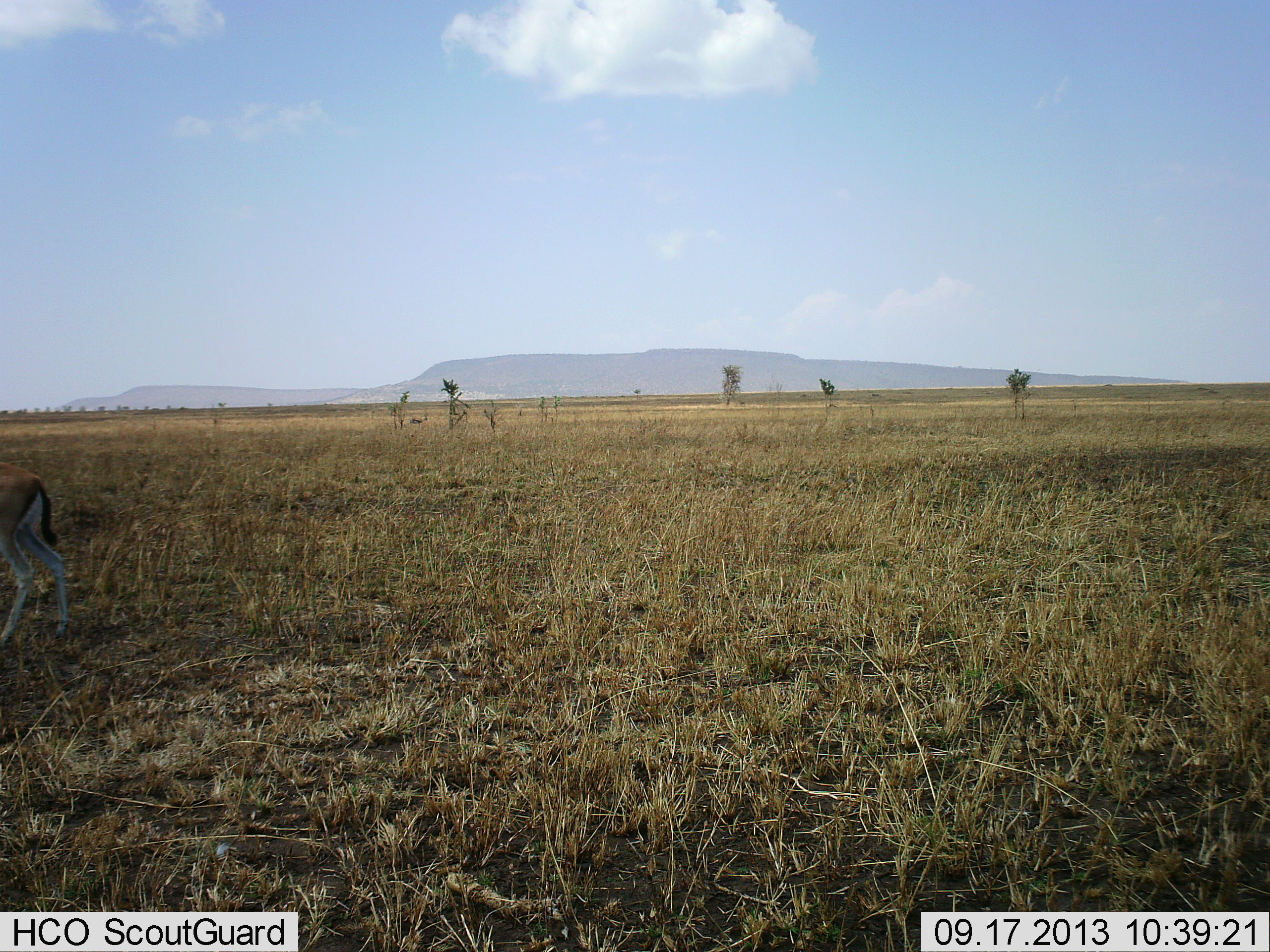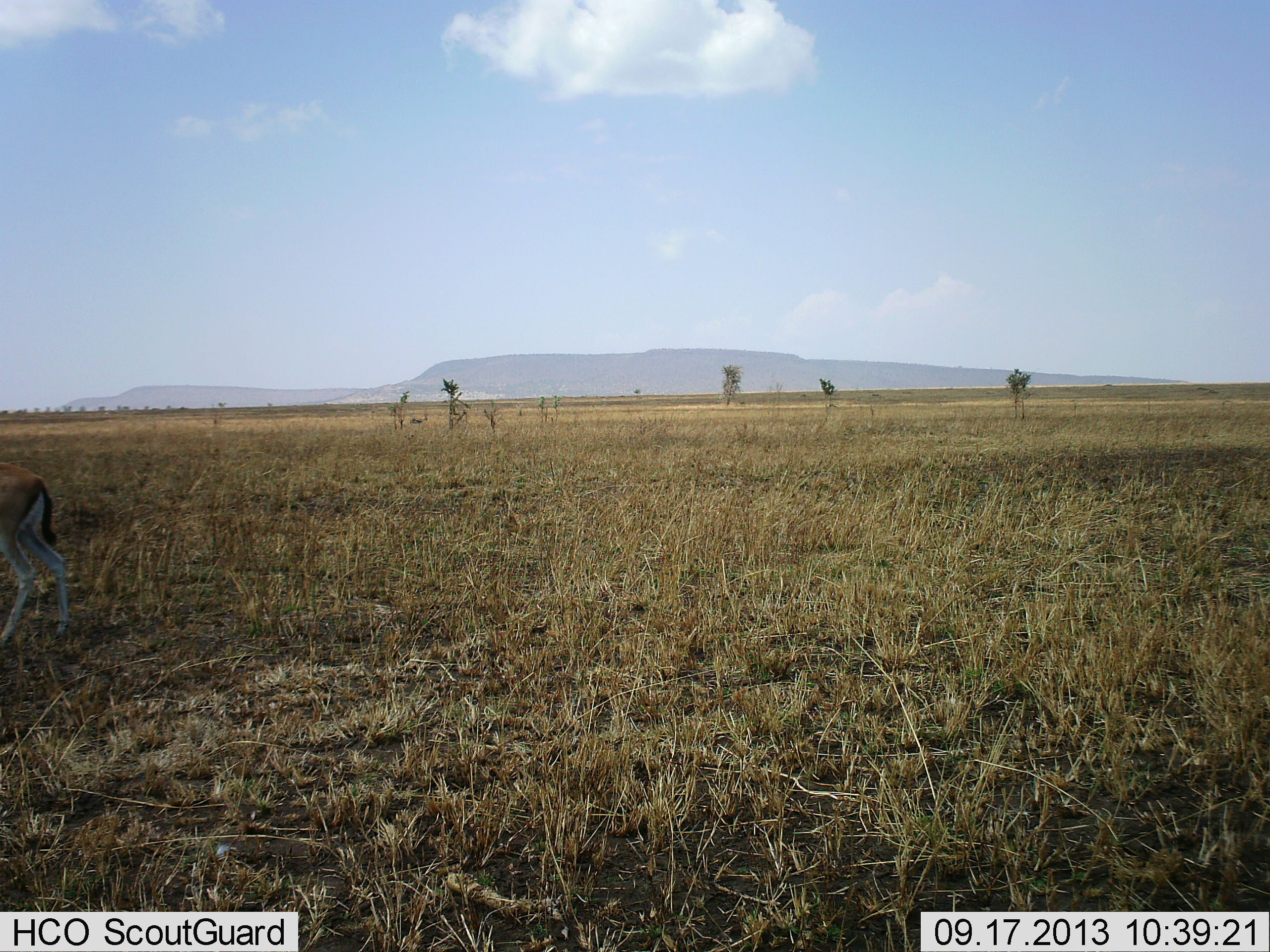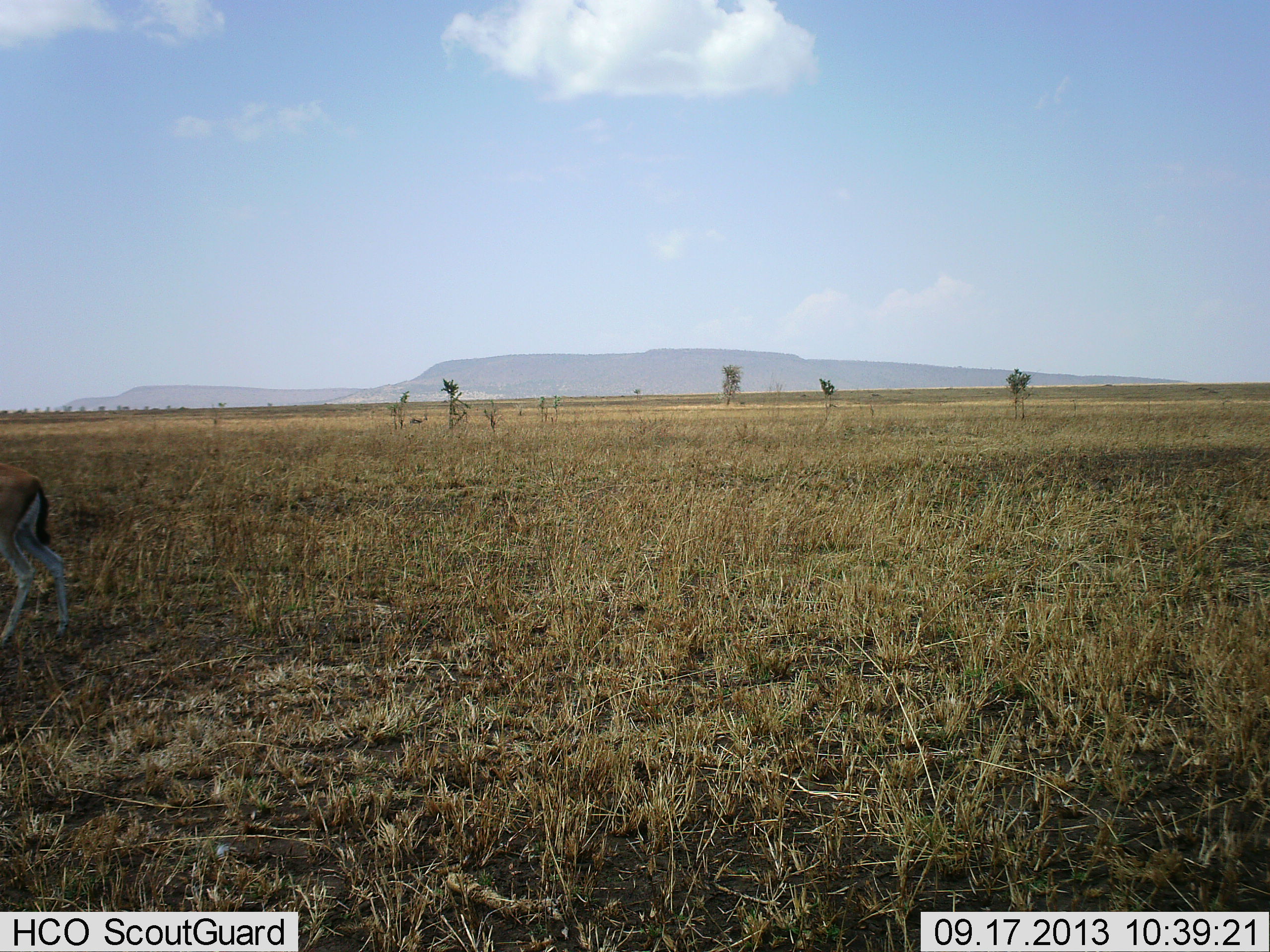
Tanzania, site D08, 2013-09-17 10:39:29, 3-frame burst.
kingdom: Animalia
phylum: Chordata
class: Mammalia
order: Artiodactyla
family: Bovidae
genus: Eudorcas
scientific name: Eudorcas thomsonii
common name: thomson's gazelle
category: gazellethomsons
Gazellethomsons (thomson's gazelle) (Eudorcas thomsonii), count 1. Behavior (volunteer vote fractions): standing 100%, resting 0%, moving 0%, interacting 0%. Young present (vote fraction): 0%. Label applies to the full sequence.